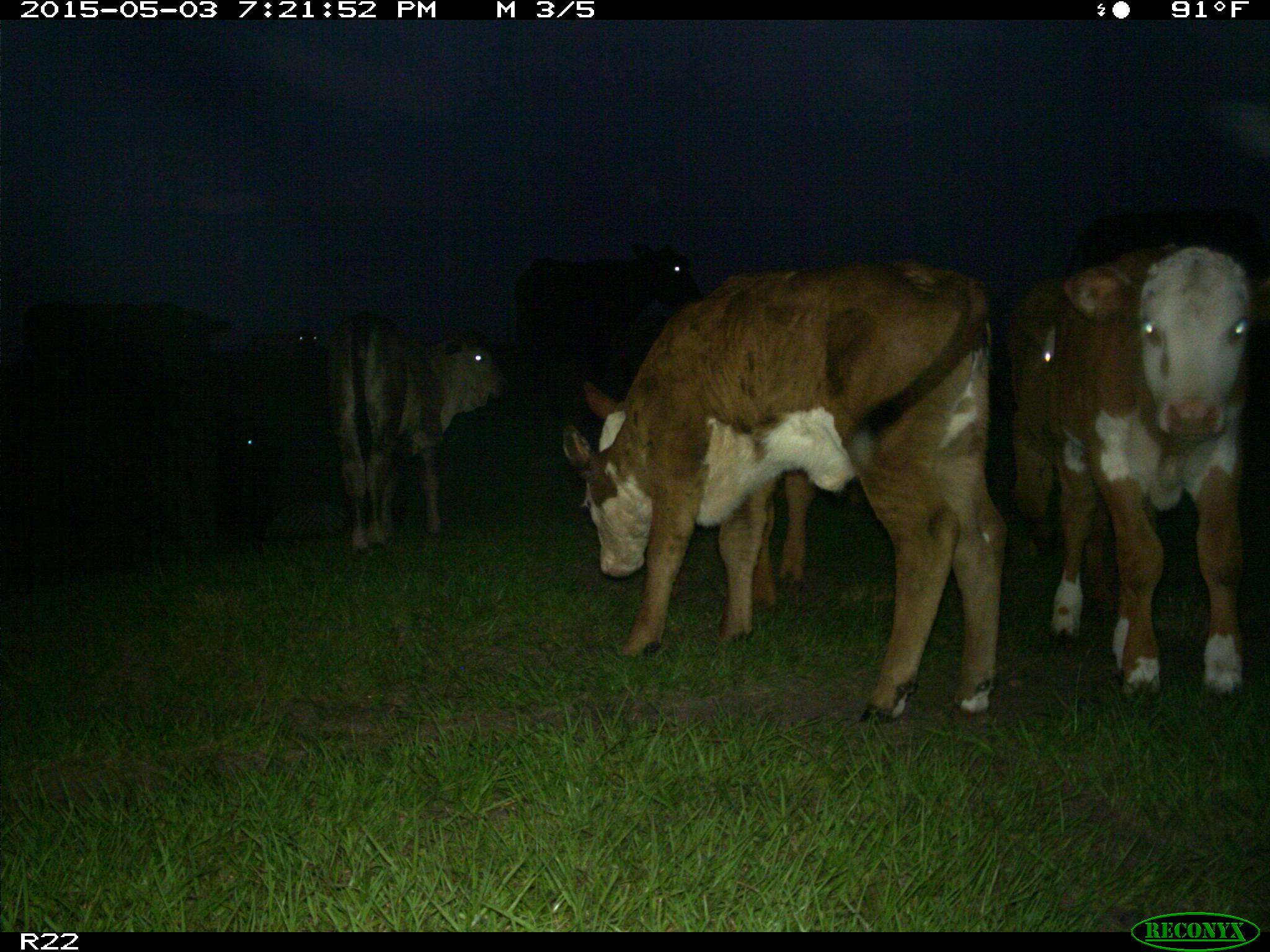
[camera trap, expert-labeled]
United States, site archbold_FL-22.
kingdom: Animalia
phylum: Chordata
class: Mammalia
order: Artiodactyla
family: Bovidae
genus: Bos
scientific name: Bos taurus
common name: domestic cow